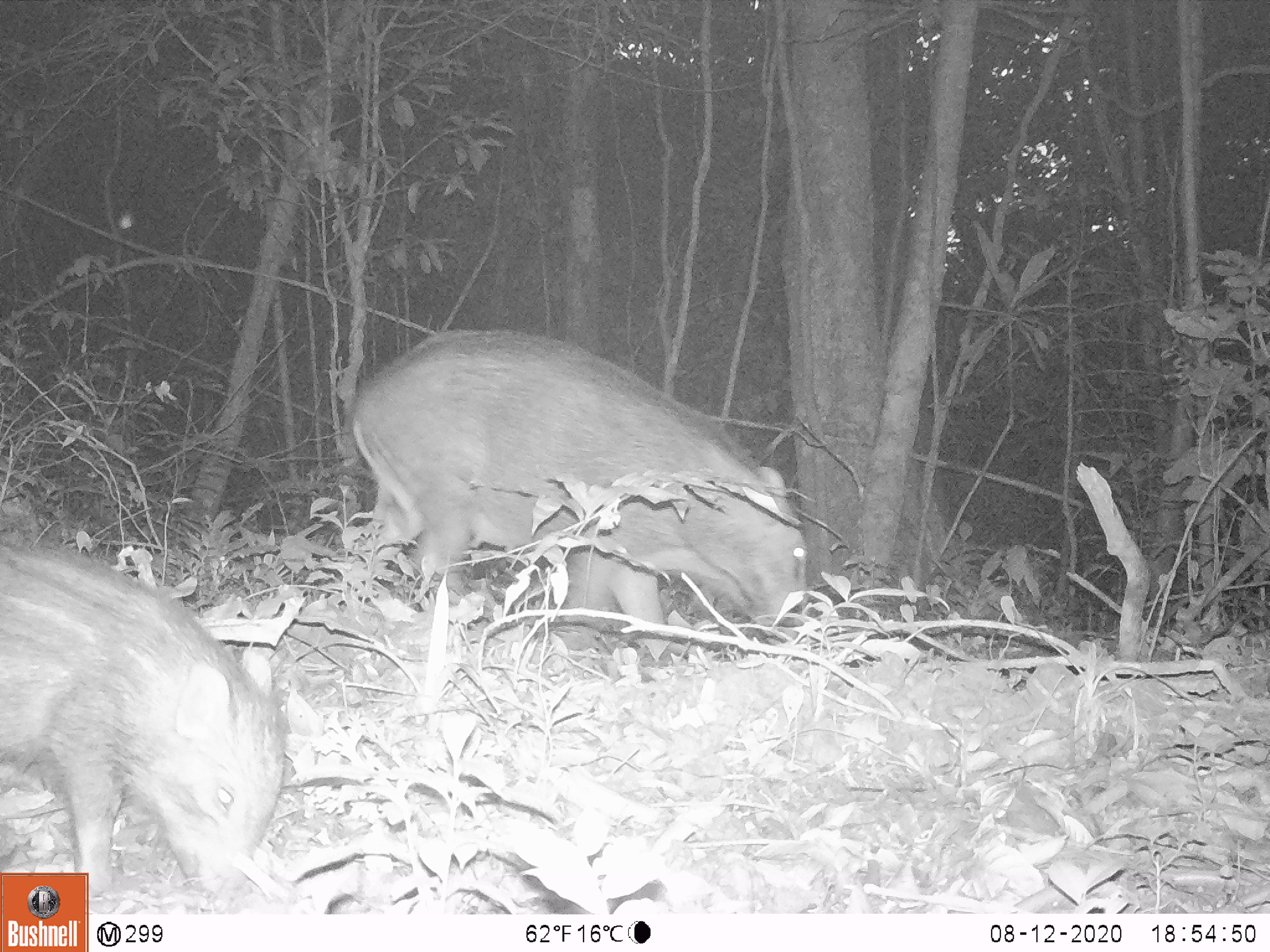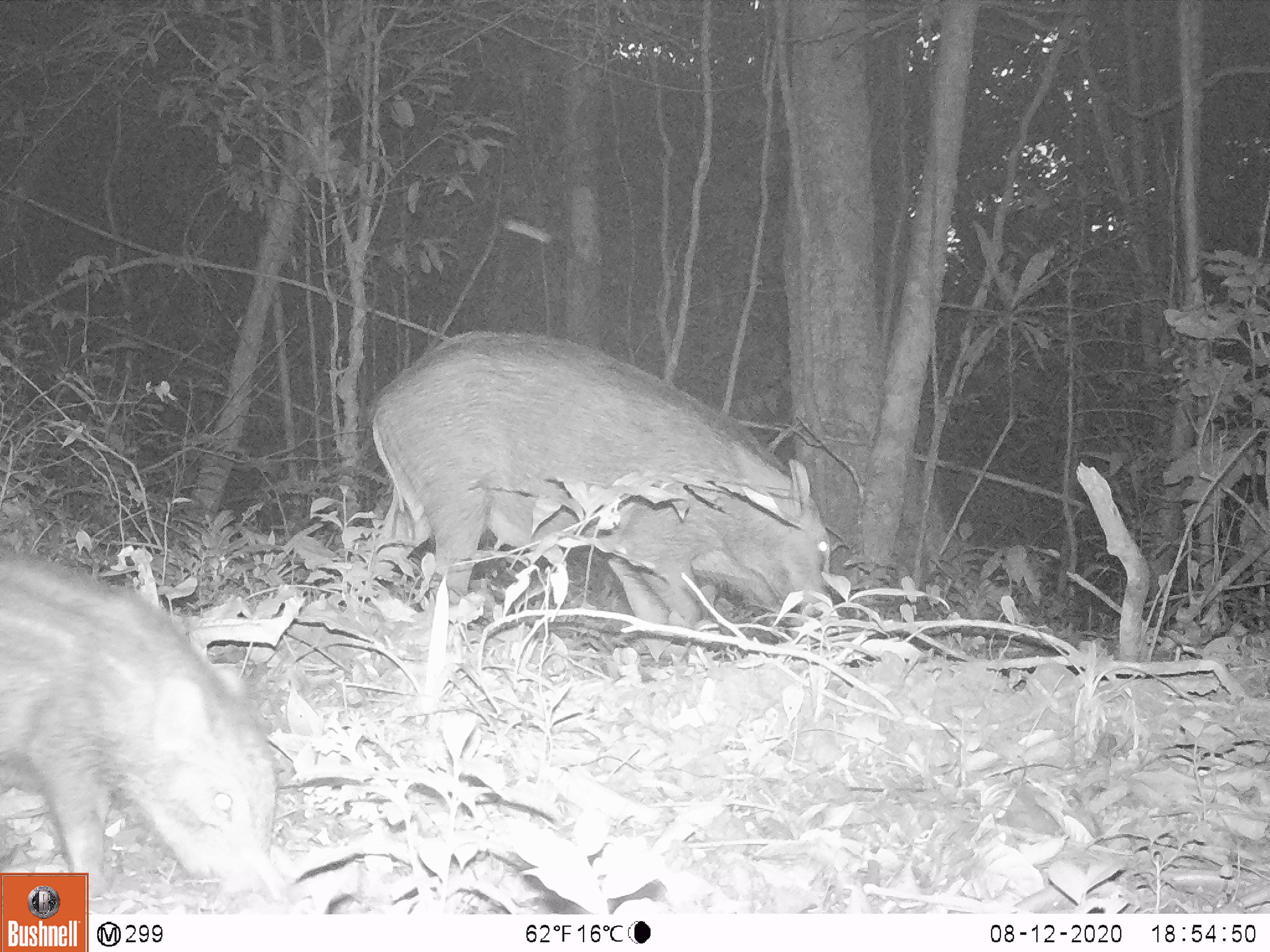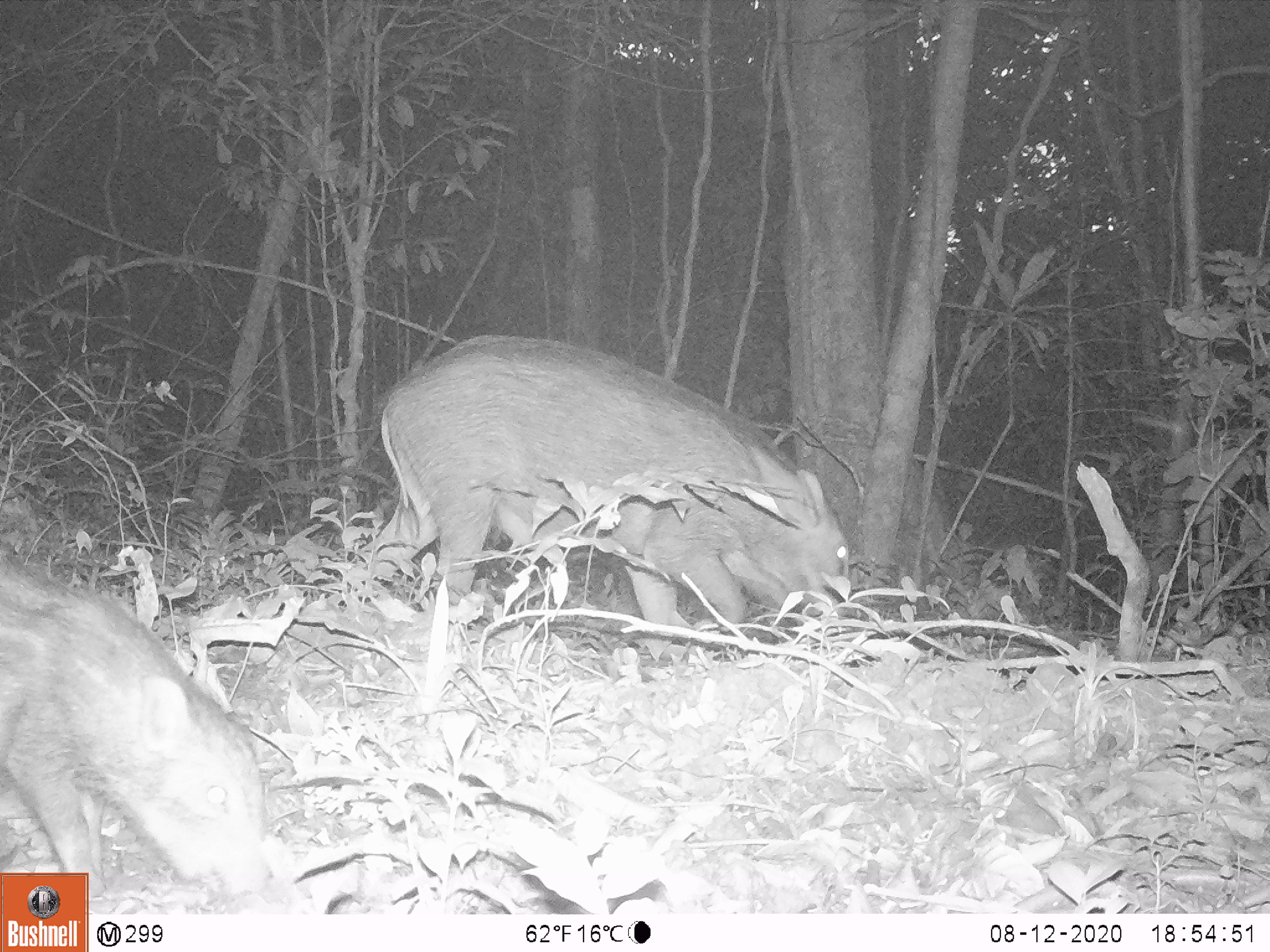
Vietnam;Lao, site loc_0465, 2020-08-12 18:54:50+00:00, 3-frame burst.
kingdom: Animalia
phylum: Chordata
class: Mammalia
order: Artiodactyla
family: Suidae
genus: Sus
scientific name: Sus scrofa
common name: eurasian wild pig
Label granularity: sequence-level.